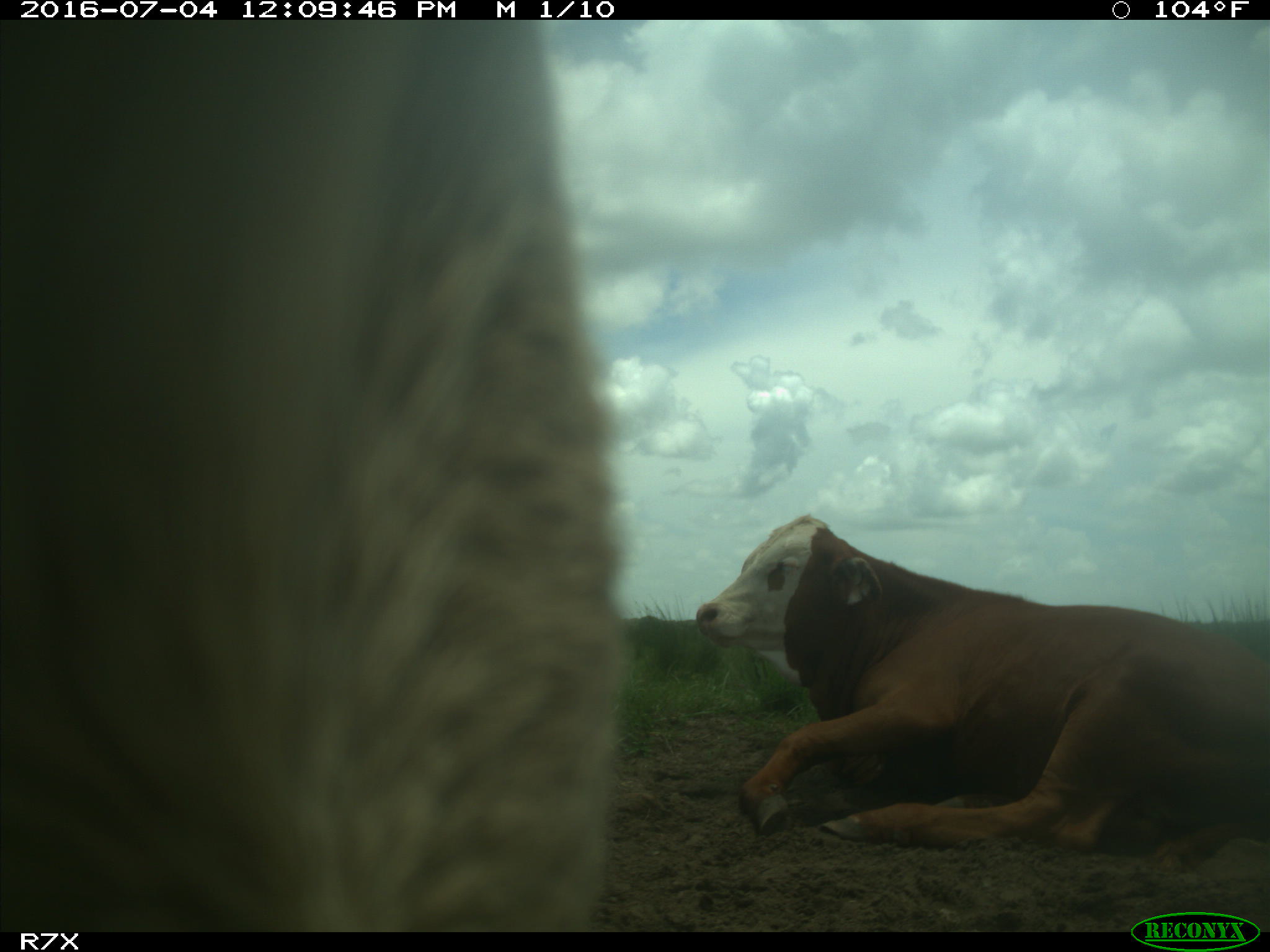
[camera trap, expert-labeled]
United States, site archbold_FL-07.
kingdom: Animalia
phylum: Chordata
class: Mammalia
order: Artiodactyla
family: Bovidae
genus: Bos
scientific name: Bos taurus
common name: domestic cow